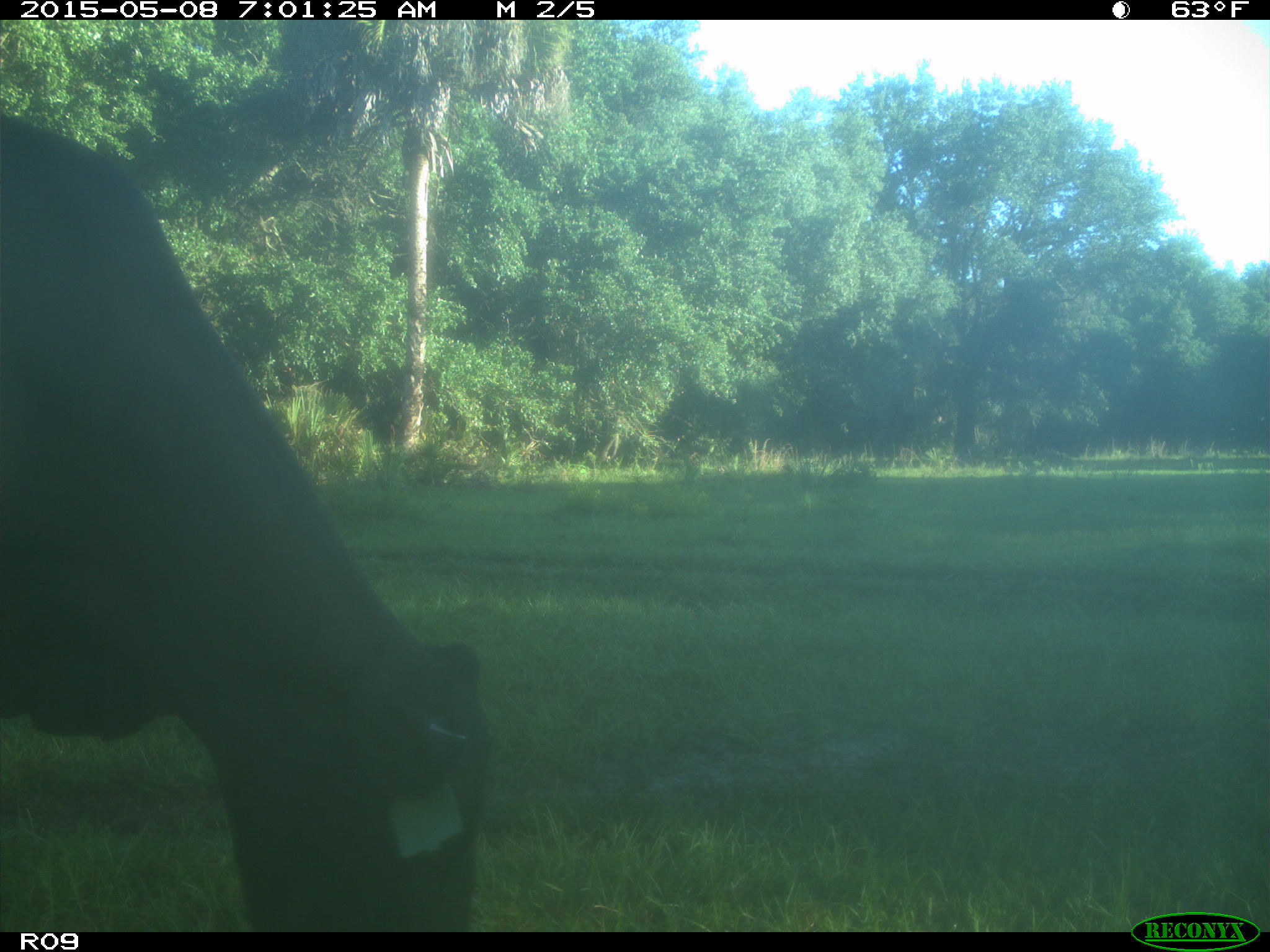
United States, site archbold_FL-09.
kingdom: Animalia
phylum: Chordata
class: Mammalia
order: Artiodactyla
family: Bovidae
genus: Bos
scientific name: Bos taurus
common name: domestic cow